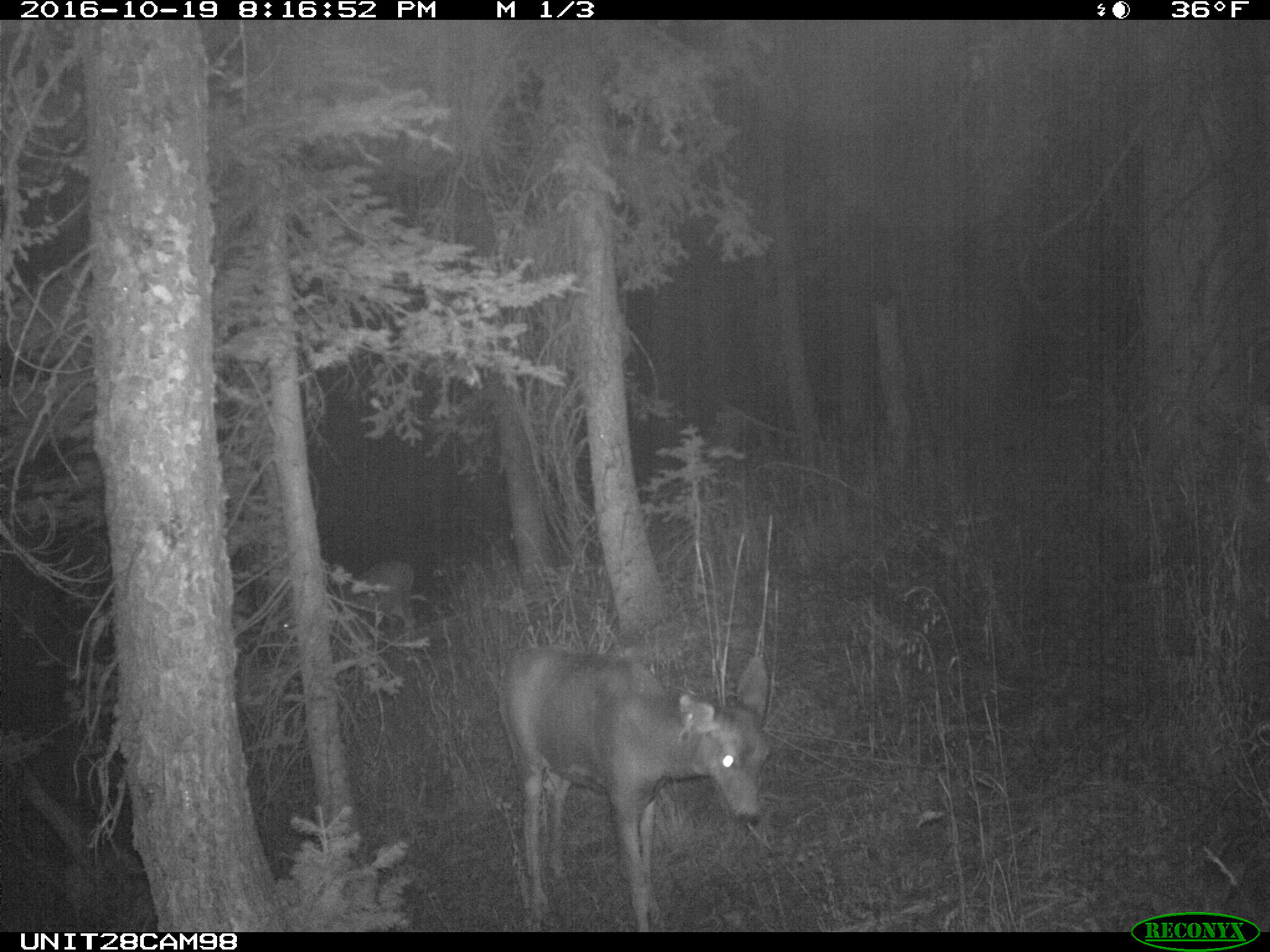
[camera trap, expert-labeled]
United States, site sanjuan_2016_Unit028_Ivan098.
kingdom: Animalia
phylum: Chordata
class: Mammalia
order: Artiodactyla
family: Cervidae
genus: Odocoileus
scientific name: Odocoileus hemionus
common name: mule deer